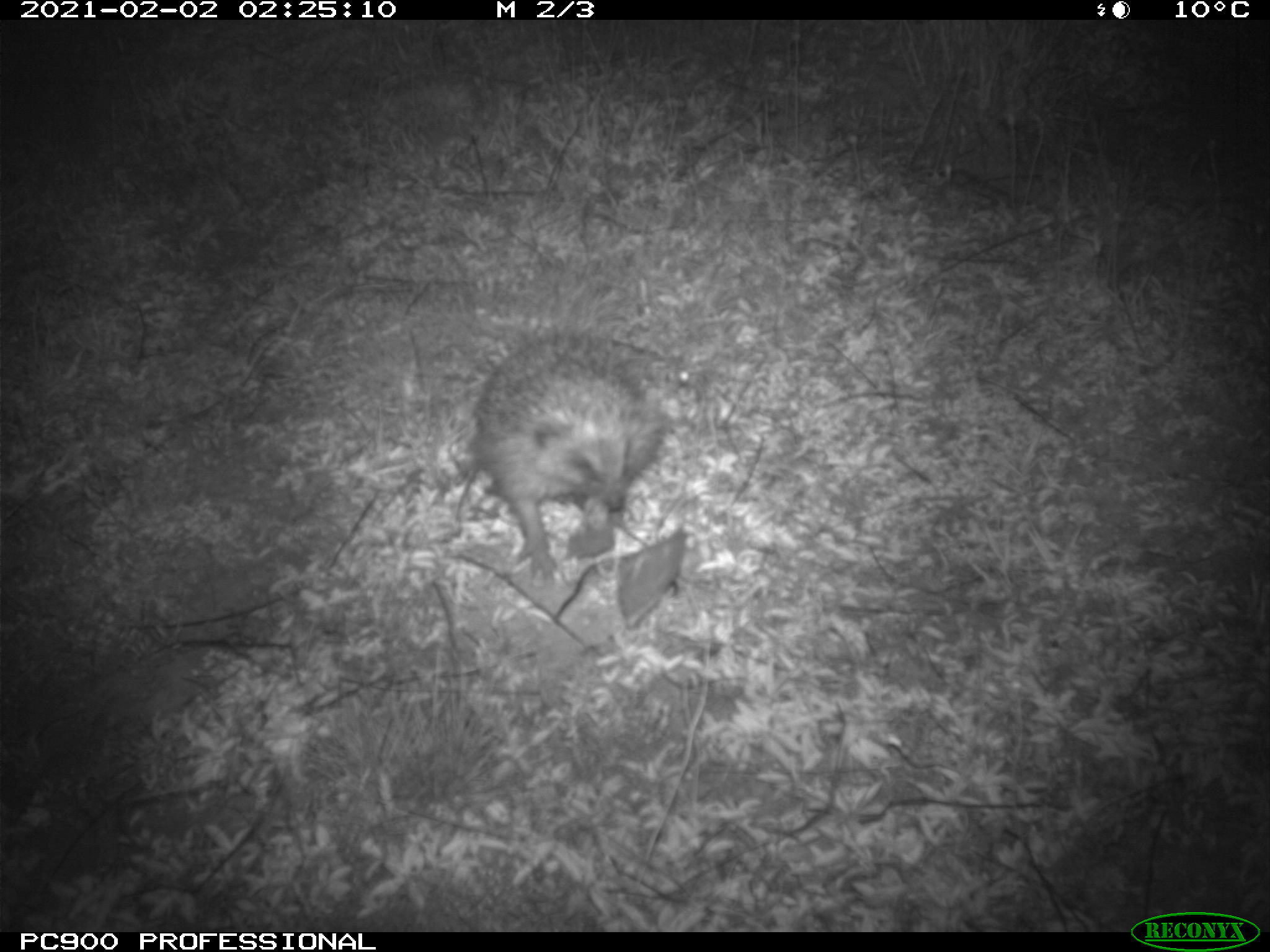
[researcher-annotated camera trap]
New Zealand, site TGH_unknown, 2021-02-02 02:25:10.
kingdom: Animalia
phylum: Chordata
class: Mammalia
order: Eulipotyphla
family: Erinaceidae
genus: Erinaceus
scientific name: Erinaceus europaeus europaeus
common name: european hedgehog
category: hedgehog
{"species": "hedgehog (european hedgehog) (Erinaceus europaeus europaeus)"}